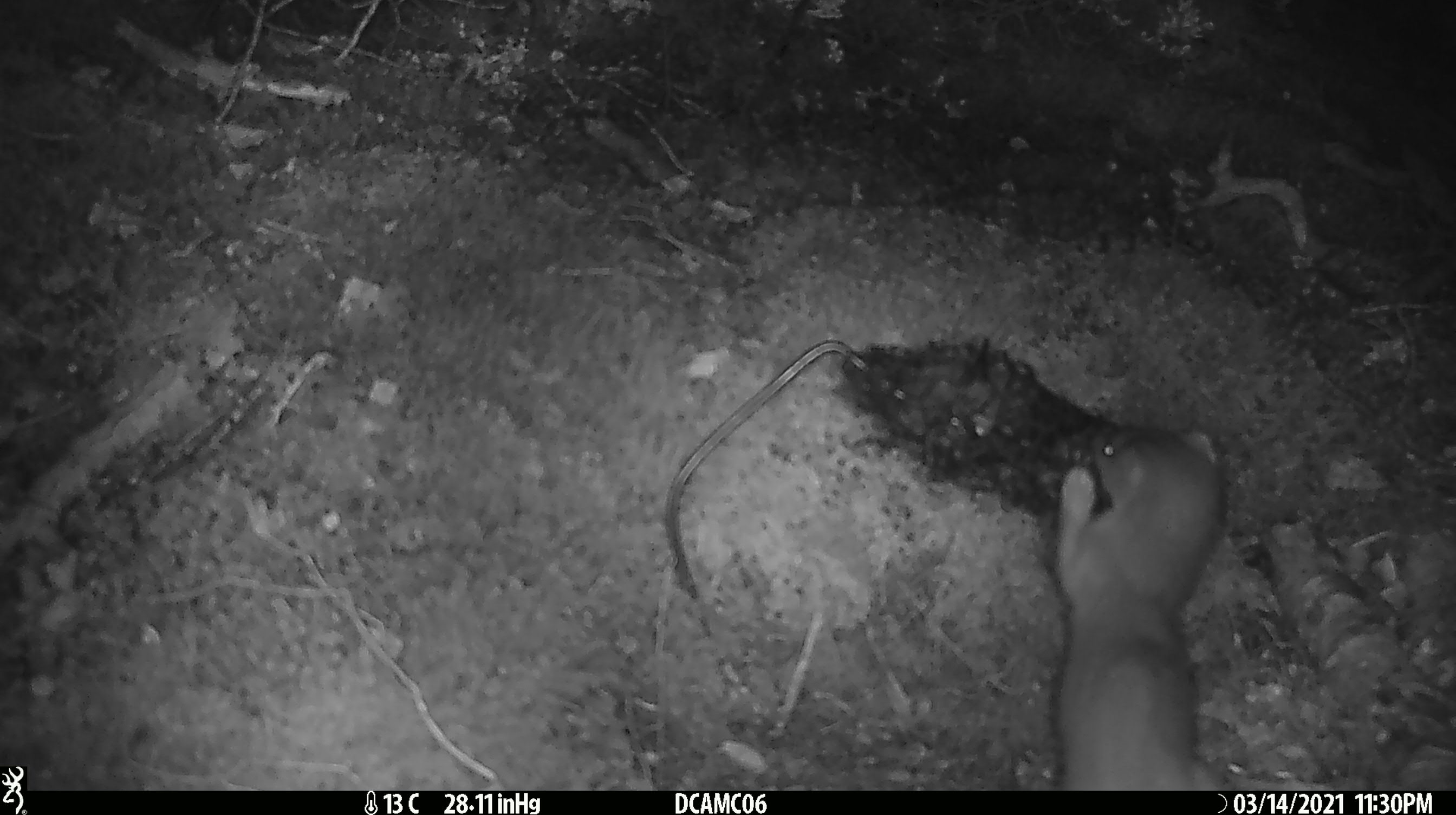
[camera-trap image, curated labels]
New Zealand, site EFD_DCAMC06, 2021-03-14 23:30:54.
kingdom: Animalia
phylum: Chordata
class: Mammalia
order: Carnivora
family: Mustelidae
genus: Mustela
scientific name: Mustela erminea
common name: stoat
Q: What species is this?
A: Stoat (Mustela erminea).